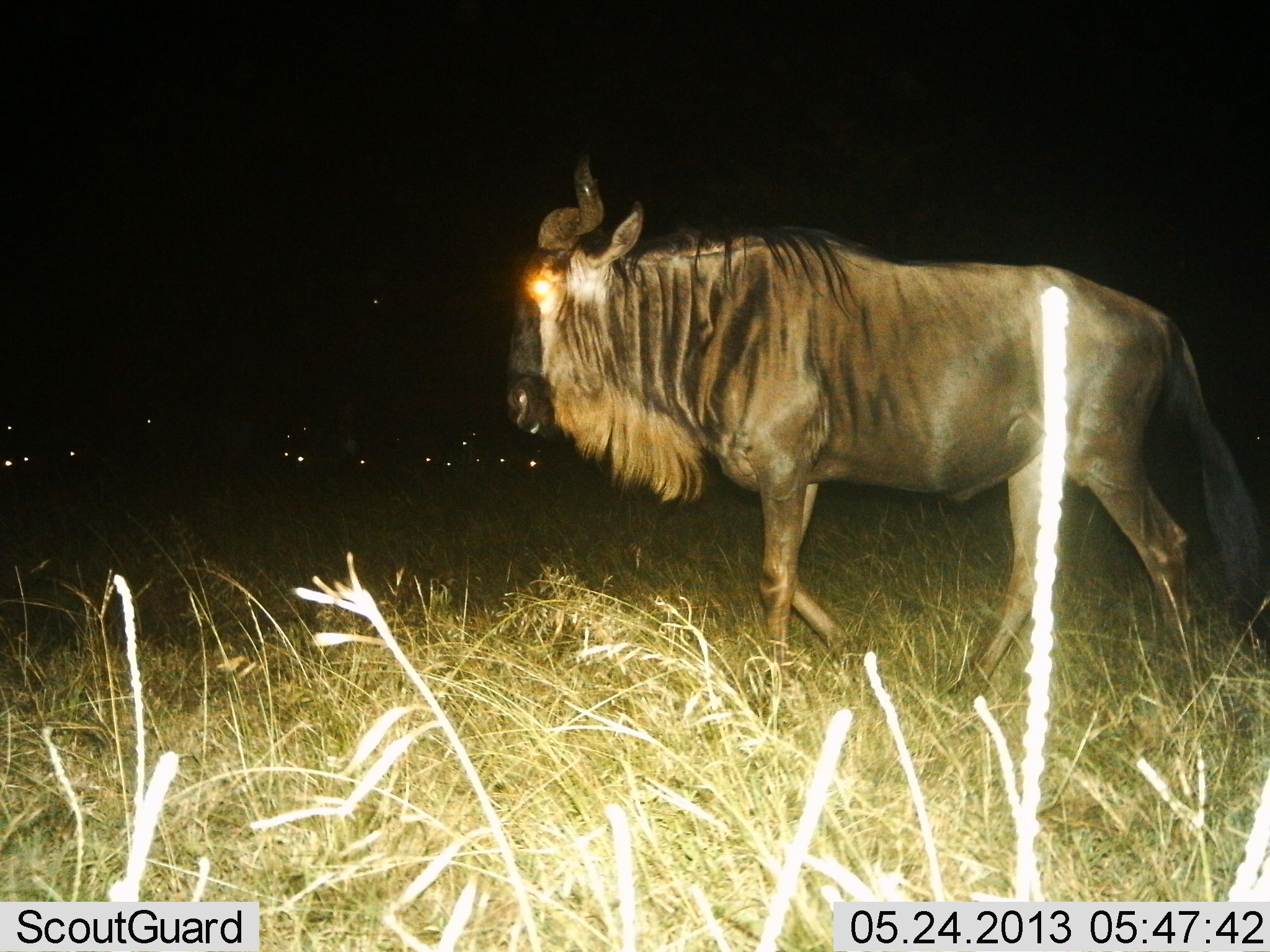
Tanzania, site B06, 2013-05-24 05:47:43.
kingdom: Animalia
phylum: Chordata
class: Mammalia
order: Artiodactyla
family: Bovidae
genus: Connochaetes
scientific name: Connochaetes taurinus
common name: blue wildebeest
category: wildebeest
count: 1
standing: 48%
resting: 10%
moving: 62%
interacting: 0%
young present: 0%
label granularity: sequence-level